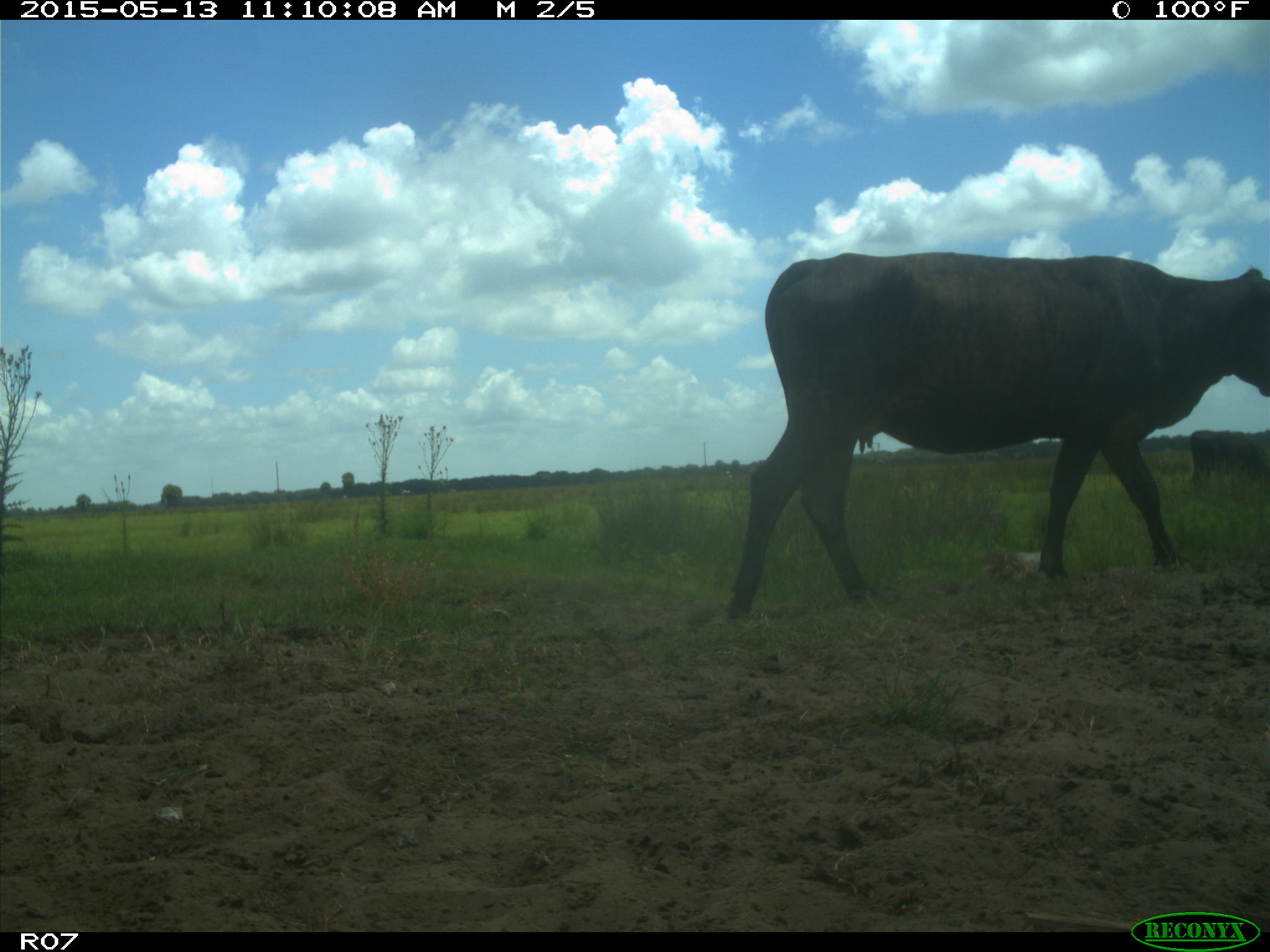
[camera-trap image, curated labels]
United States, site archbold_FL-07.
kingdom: Animalia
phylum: Chordata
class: Mammalia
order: Artiodactyla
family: Bovidae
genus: Bos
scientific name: Bos taurus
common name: domestic cow